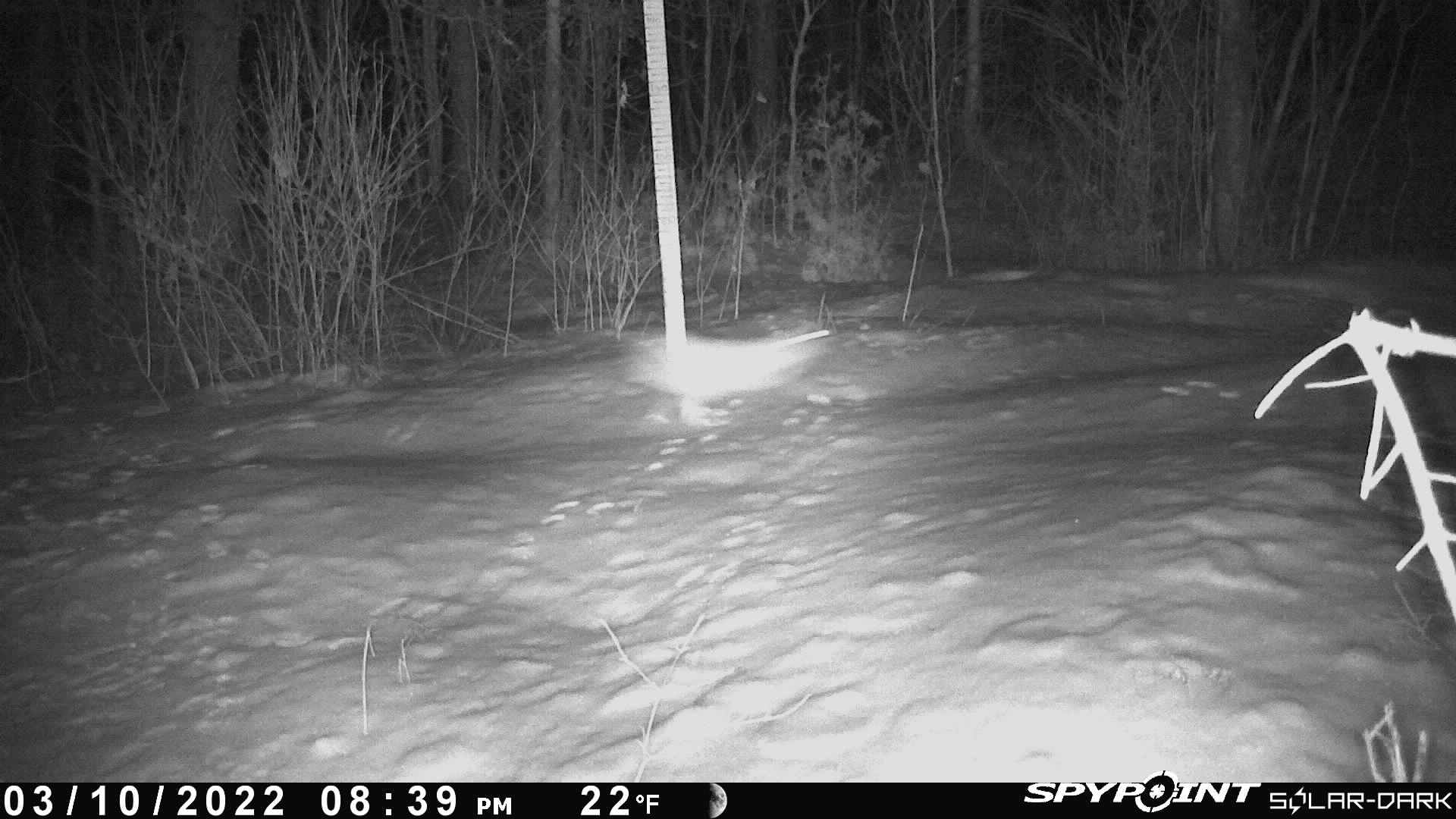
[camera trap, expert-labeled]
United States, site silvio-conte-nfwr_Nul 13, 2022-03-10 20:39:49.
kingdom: Animalia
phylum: Chordata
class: Mammalia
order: Lagomorpha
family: Leporidae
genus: Lepus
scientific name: Lepus americanus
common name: snowshoe hare